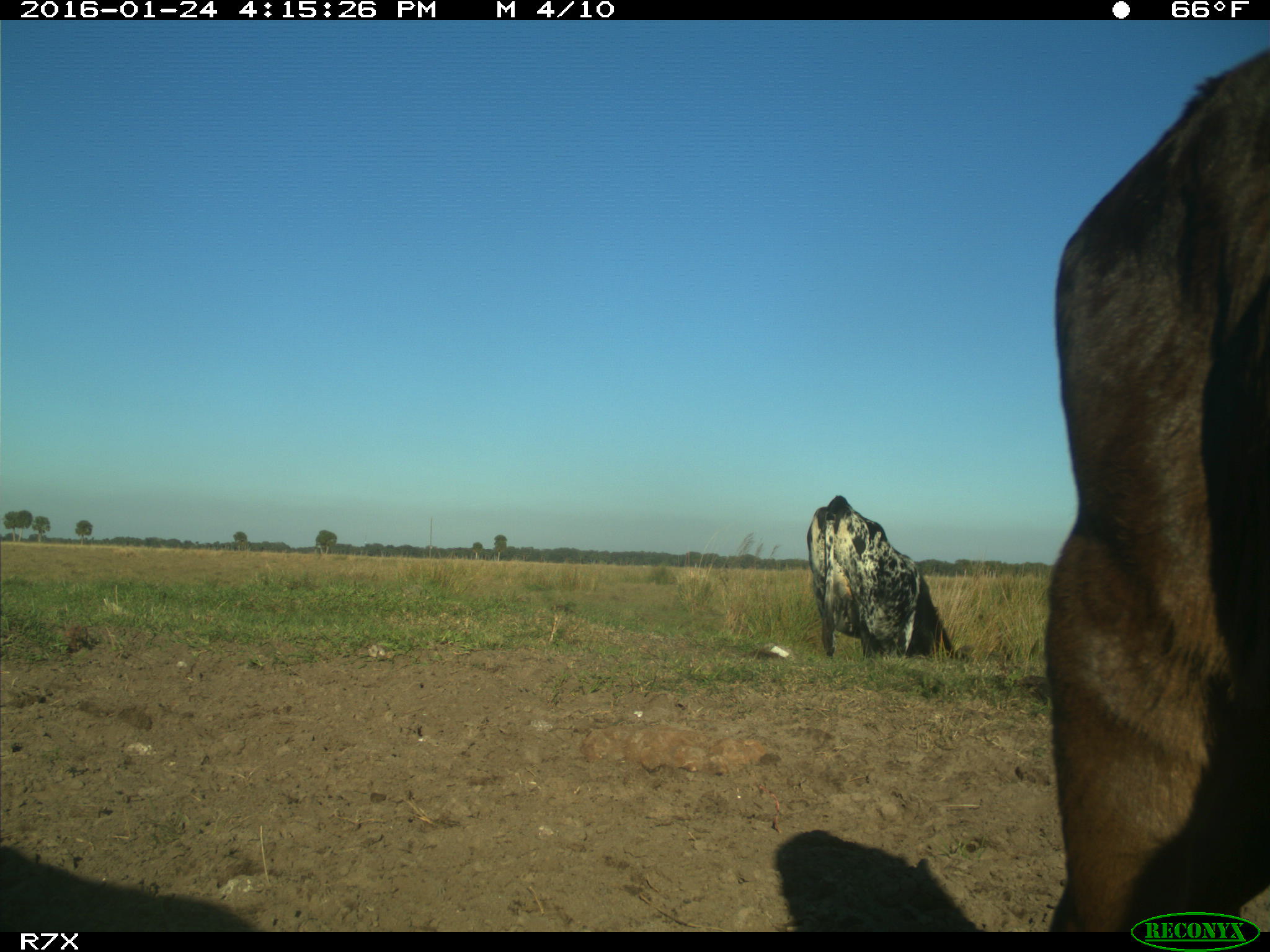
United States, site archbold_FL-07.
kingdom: Animalia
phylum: Chordata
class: Mammalia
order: Artiodactyla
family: Bovidae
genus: Bos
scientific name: Bos taurus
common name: domestic cow